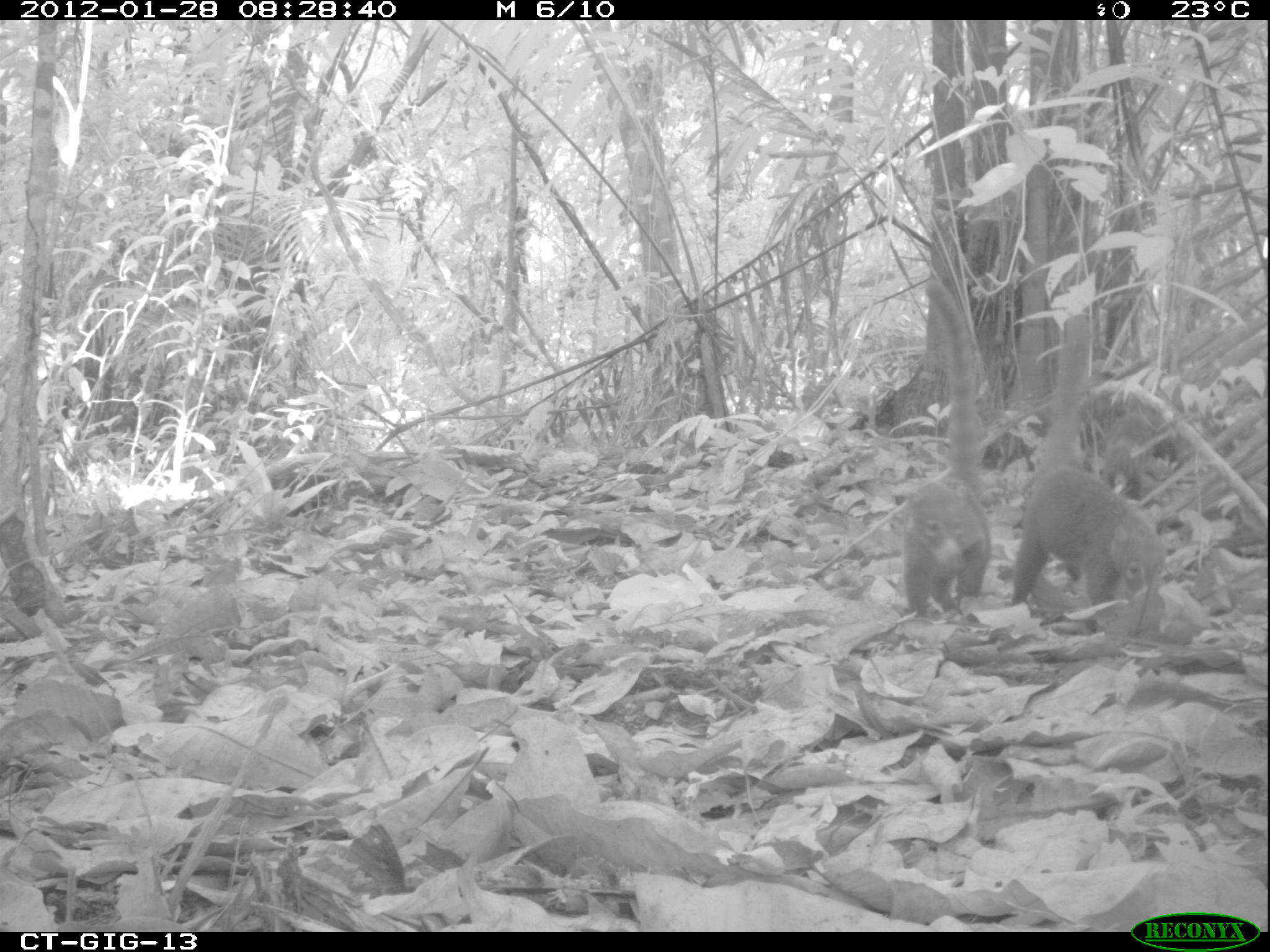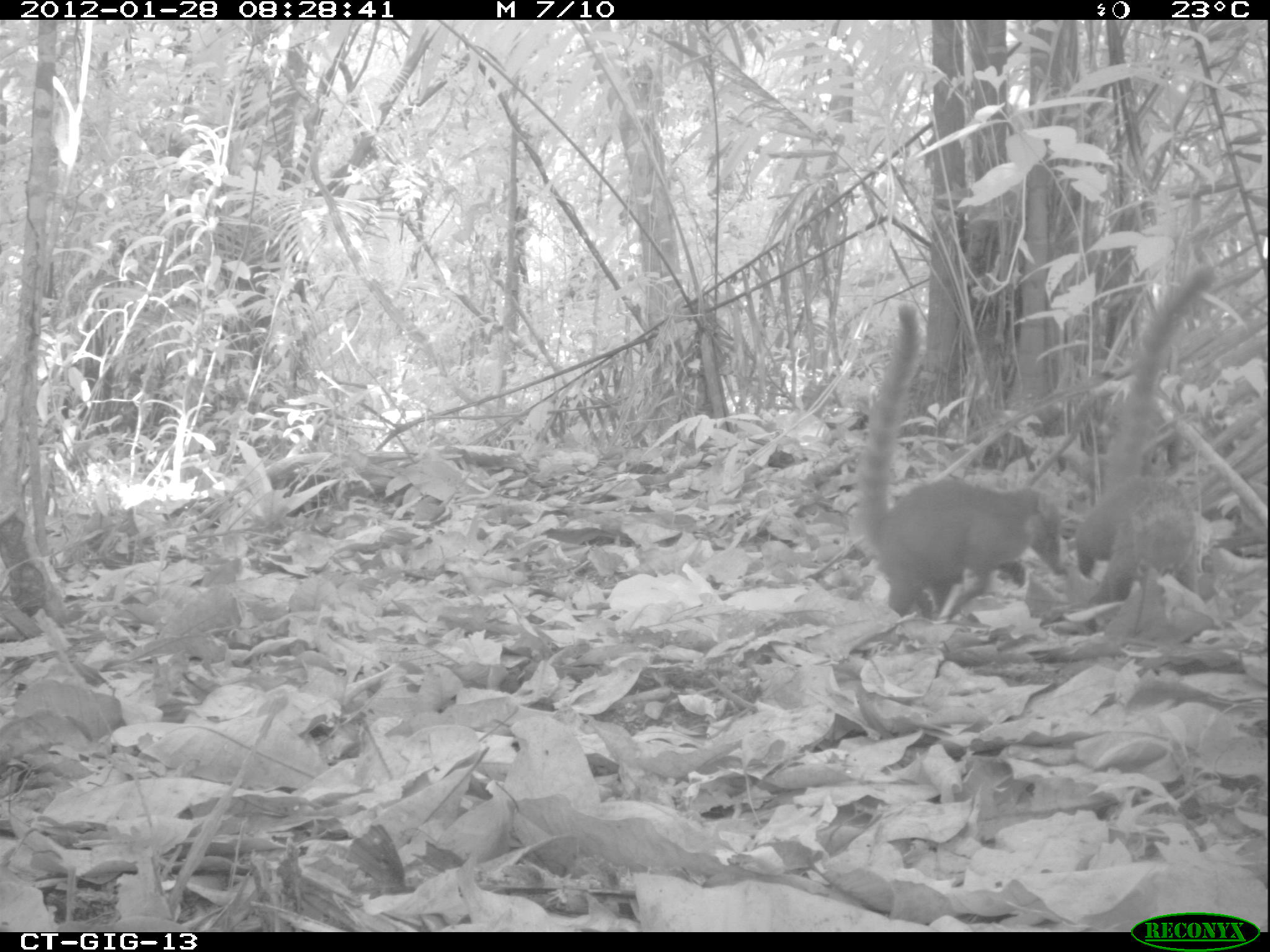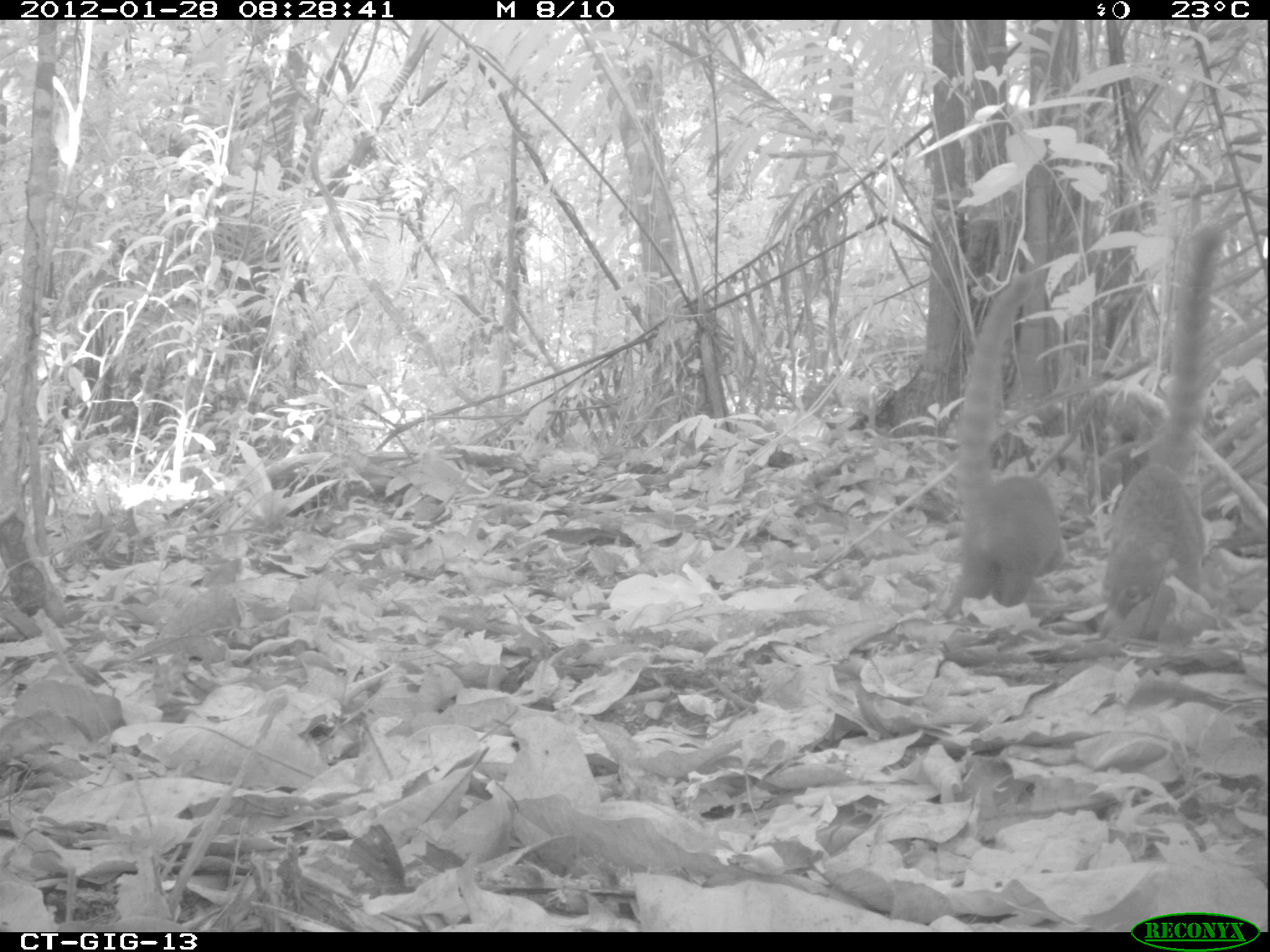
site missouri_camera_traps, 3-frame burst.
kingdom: Animalia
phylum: Chordata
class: Mammalia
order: Carnivora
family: Procyonidae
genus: Nasua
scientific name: Nasua narica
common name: white-nosed coati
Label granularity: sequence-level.